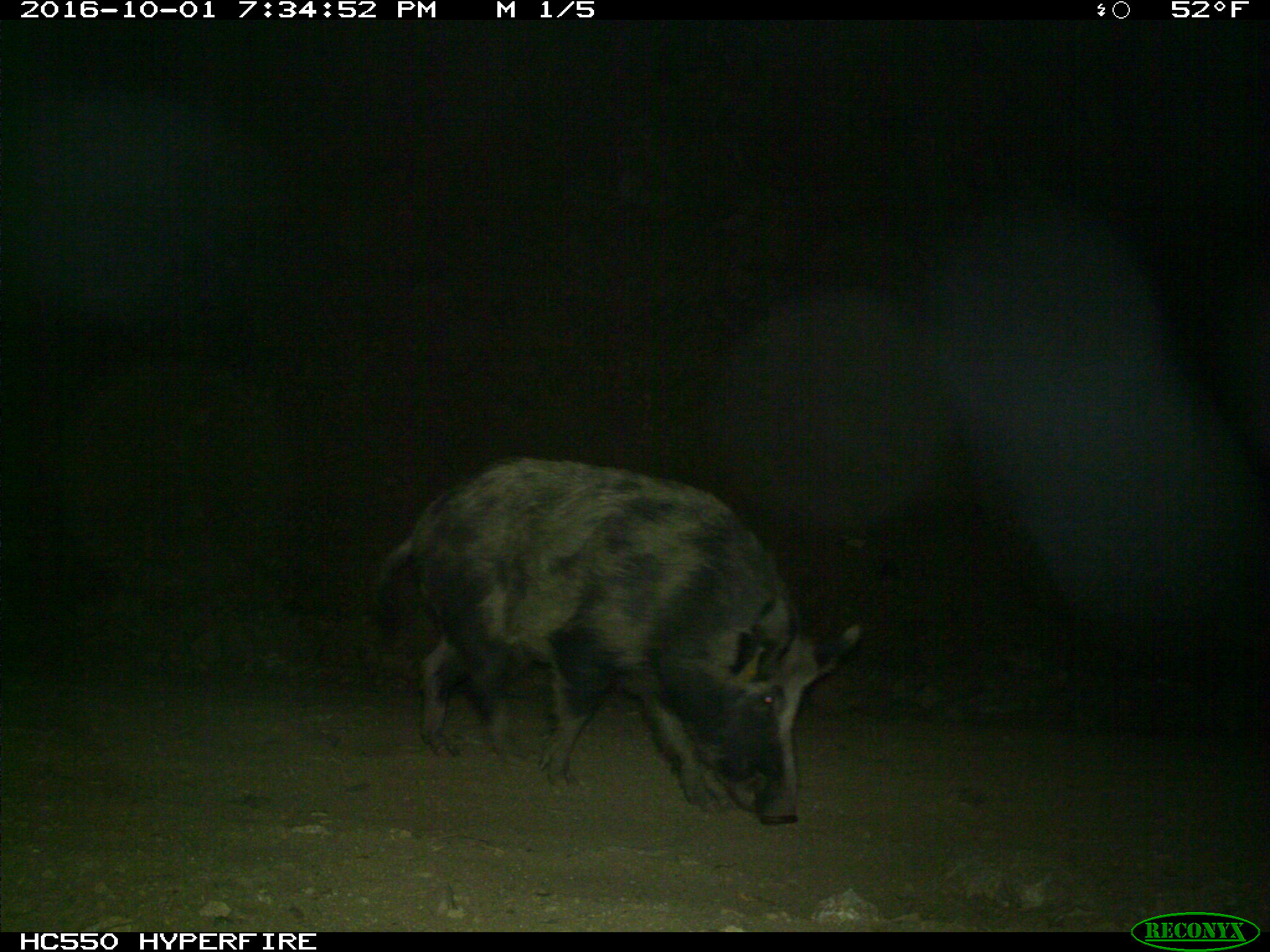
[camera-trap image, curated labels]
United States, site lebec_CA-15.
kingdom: Animalia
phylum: Chordata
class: Mammalia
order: Artiodactyla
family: Suidae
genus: Sus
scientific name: Sus scrofa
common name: wild boar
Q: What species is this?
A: Sus scrofa (wild boar).